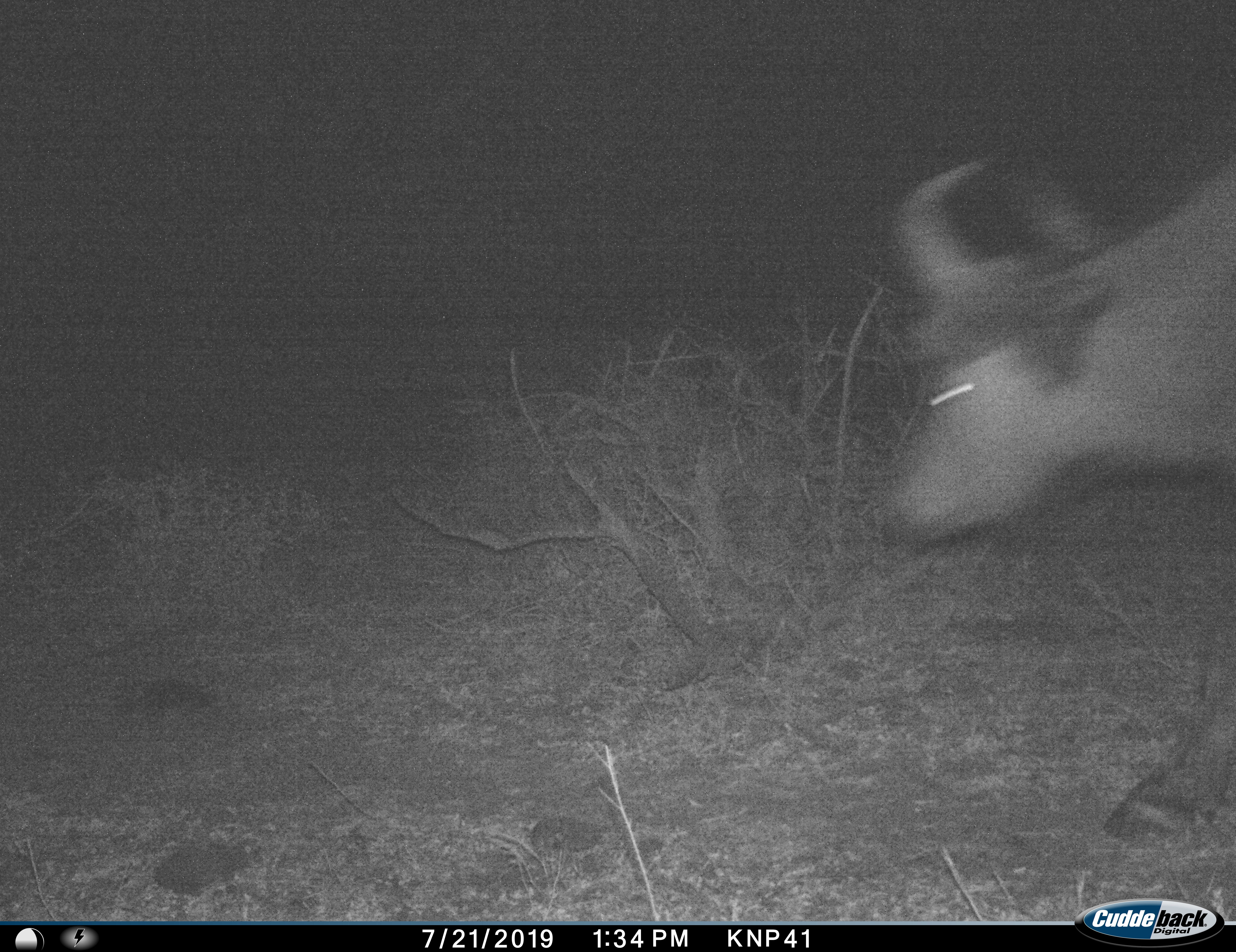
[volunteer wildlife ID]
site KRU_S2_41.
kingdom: Animalia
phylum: Chordata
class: Mammalia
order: Artiodactyla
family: Bovidae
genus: Syncerus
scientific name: Syncerus caffer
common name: african buffalo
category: buffalo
Buffalo (african buffalo) (Syncerus caffer), count 1. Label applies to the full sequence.